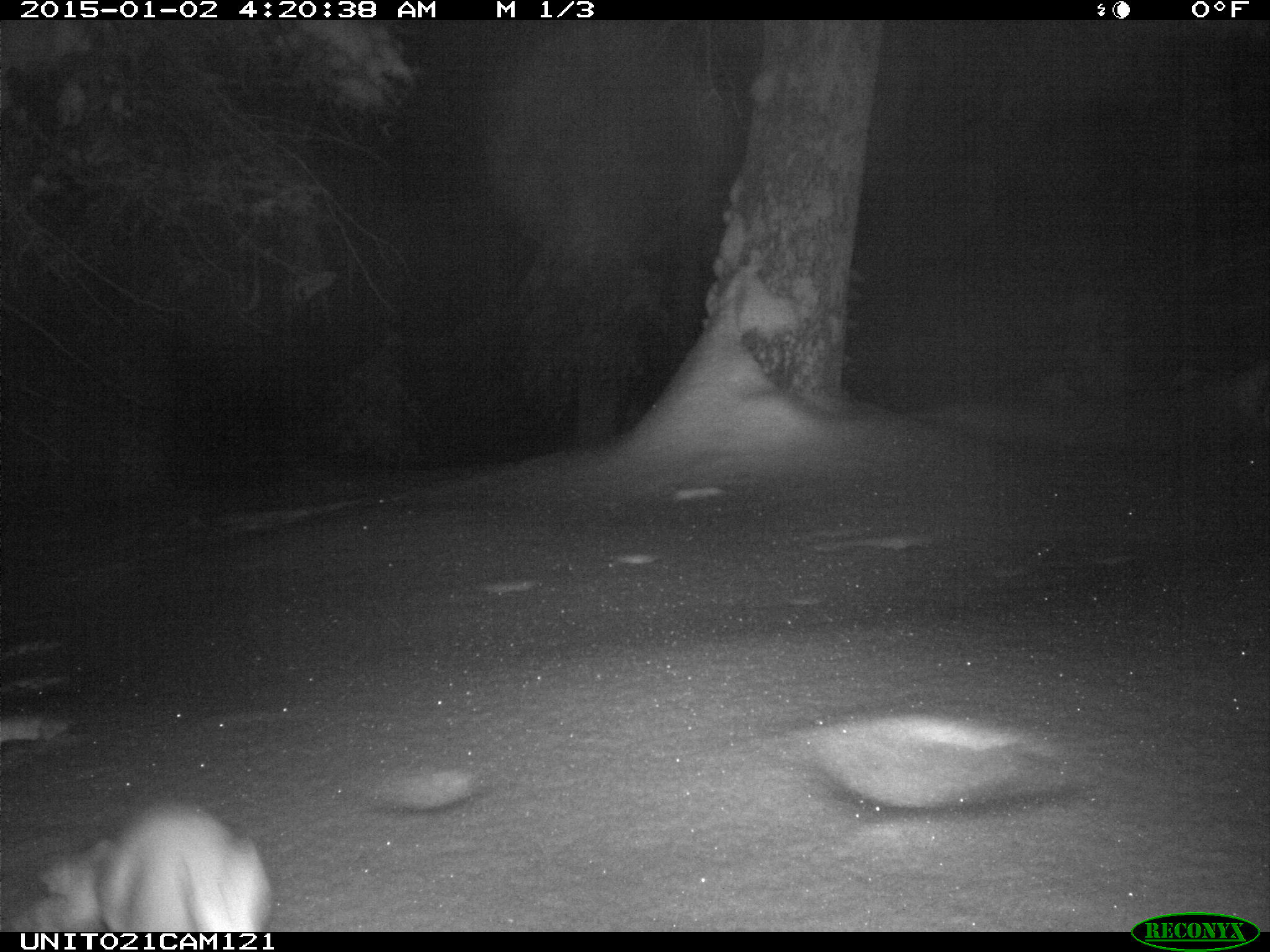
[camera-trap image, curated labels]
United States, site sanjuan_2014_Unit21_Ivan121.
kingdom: Animalia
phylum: Chordata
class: Mammalia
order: Lagomorpha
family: Leporidae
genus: Lepus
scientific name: Lepus americanus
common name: snowshoe hare